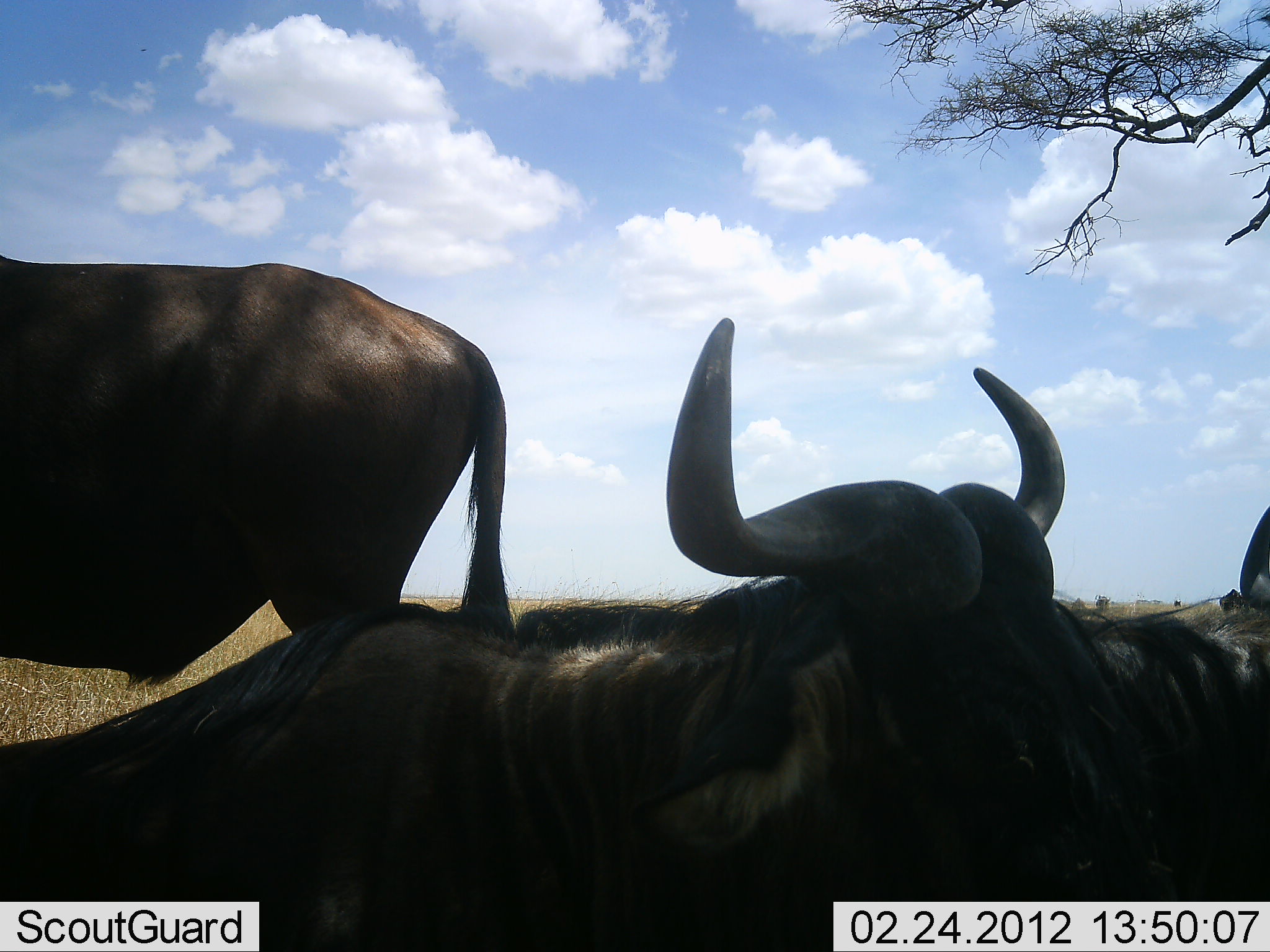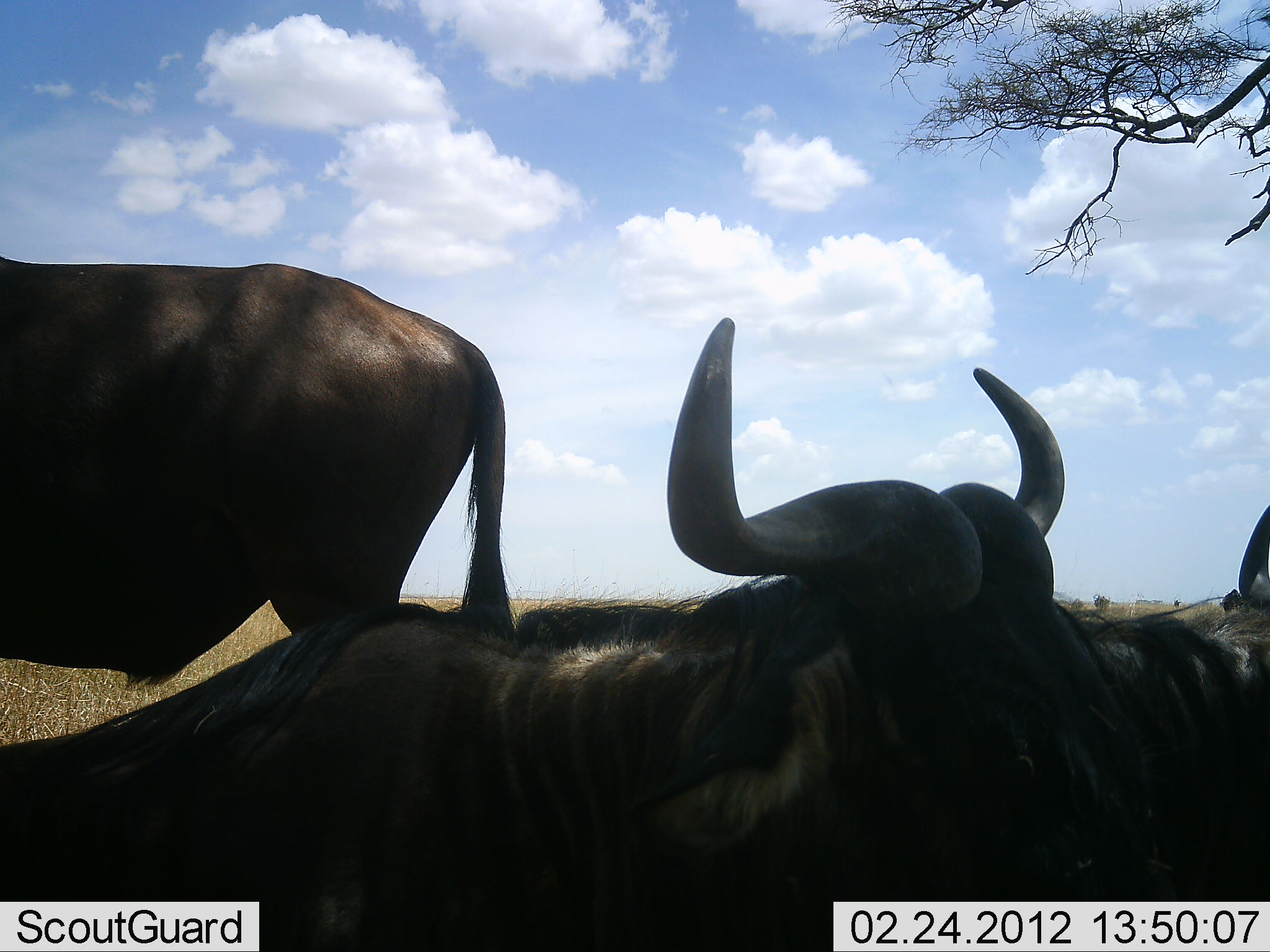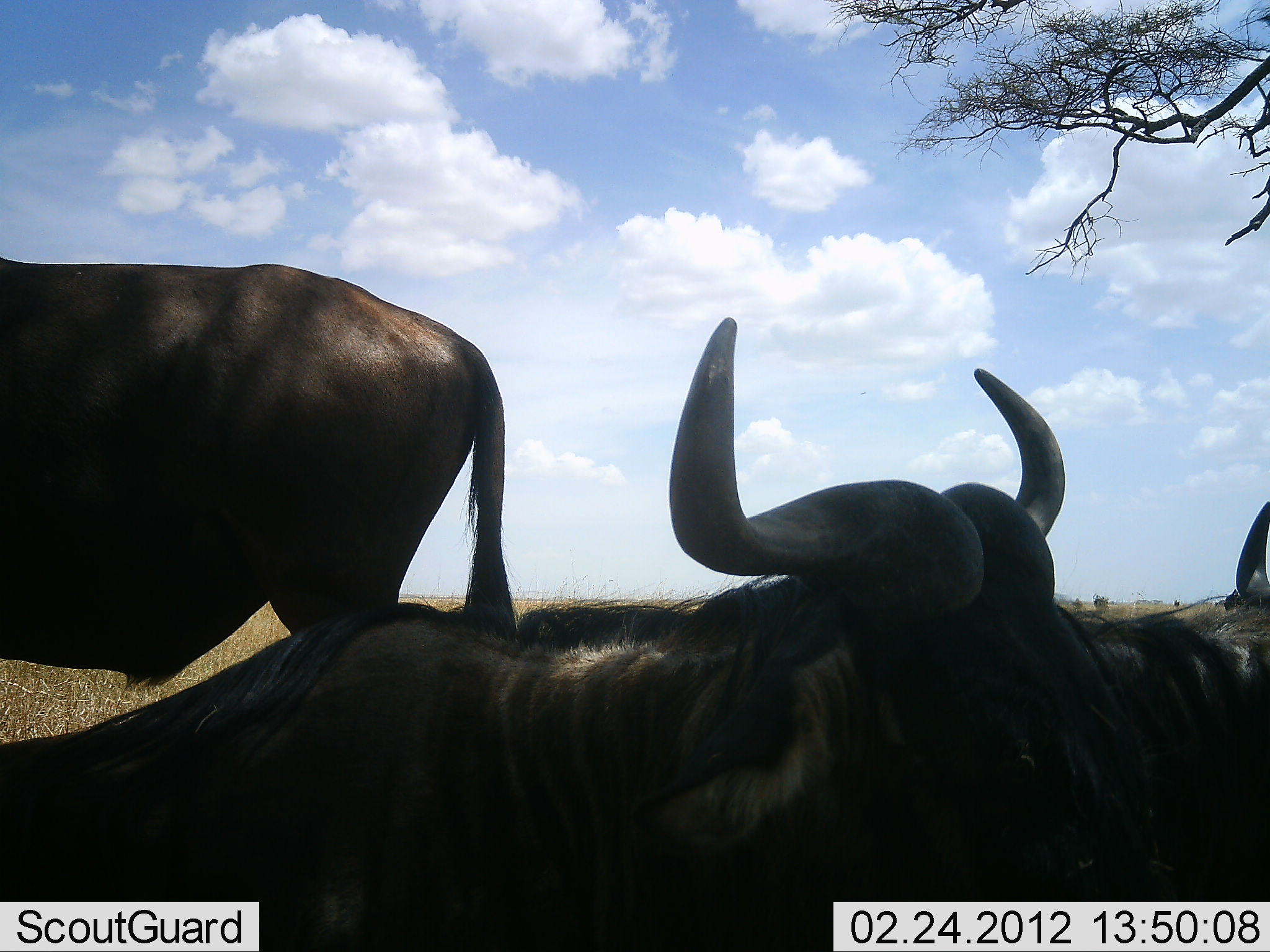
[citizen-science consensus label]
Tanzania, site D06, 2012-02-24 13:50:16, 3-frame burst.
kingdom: Animalia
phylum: Chordata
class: Mammalia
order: Artiodactyla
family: Bovidae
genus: Connochaetes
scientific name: Connochaetes taurinus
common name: blue wildebeest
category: wildebeest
Wildebeest (blue wildebeest) (Connochaetes taurinus), count 3. Behavior (volunteer vote fractions): standing 86%, resting 91%, moving 5%, interacting 0%. Young present (vote fraction): 0%. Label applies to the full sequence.